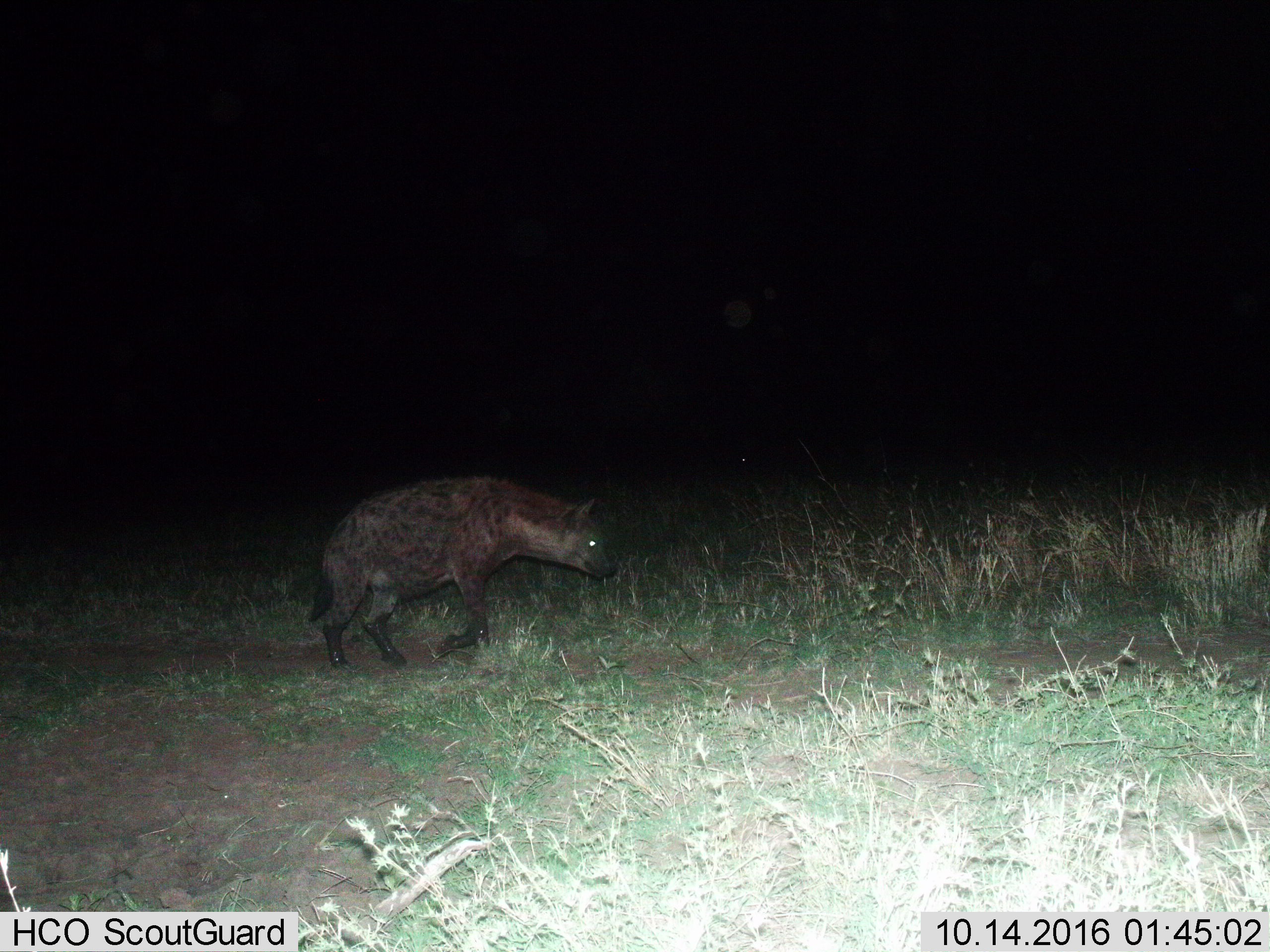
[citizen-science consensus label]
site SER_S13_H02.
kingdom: Animalia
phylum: Chordata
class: Mammalia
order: Carnivora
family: Hyaenidae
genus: Crocuta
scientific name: Crocuta crocuta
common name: spotted hyena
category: hyenaspotted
Hyenaspotted (spotted hyena) (Crocuta crocuta), count 1. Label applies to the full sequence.